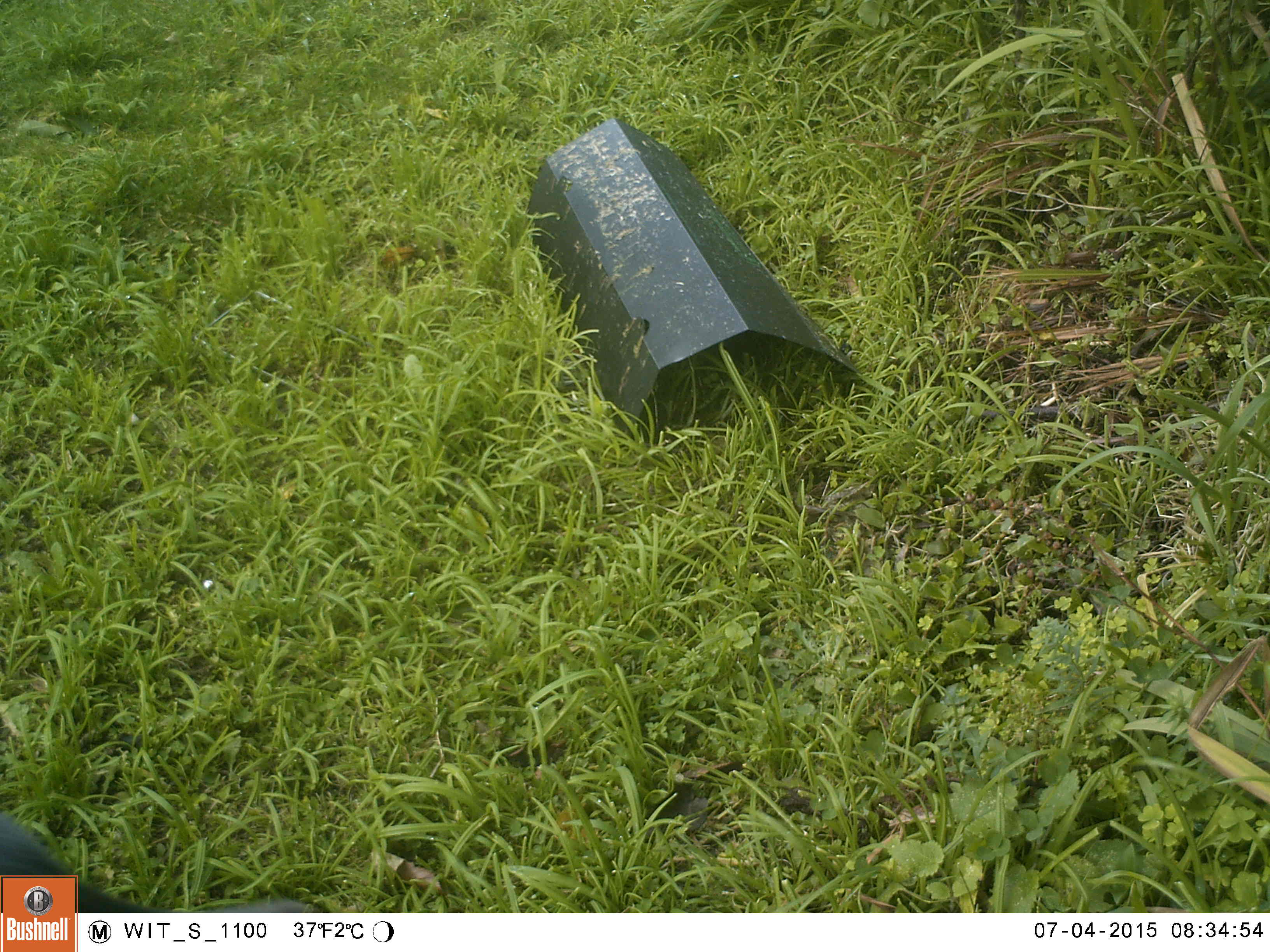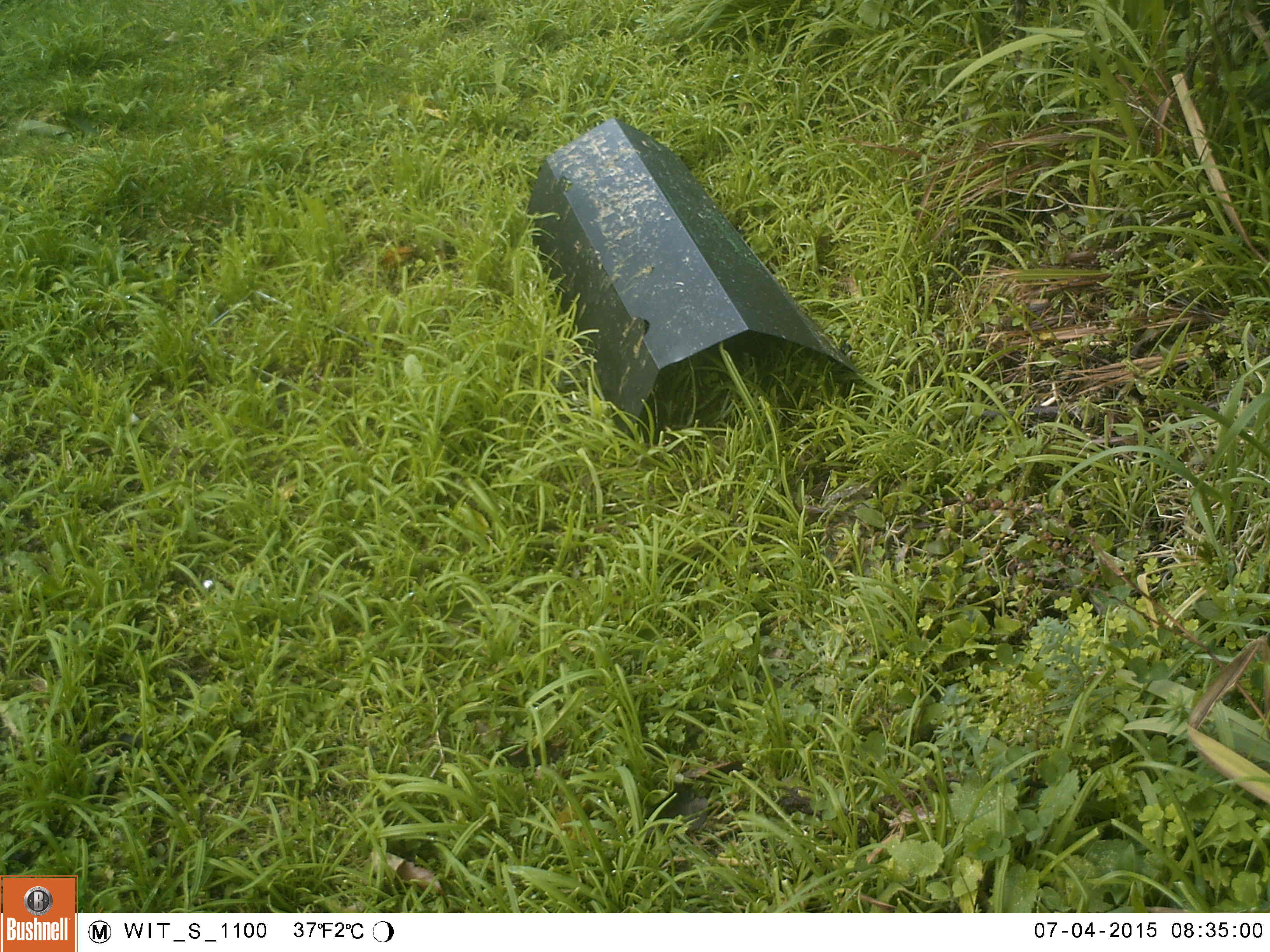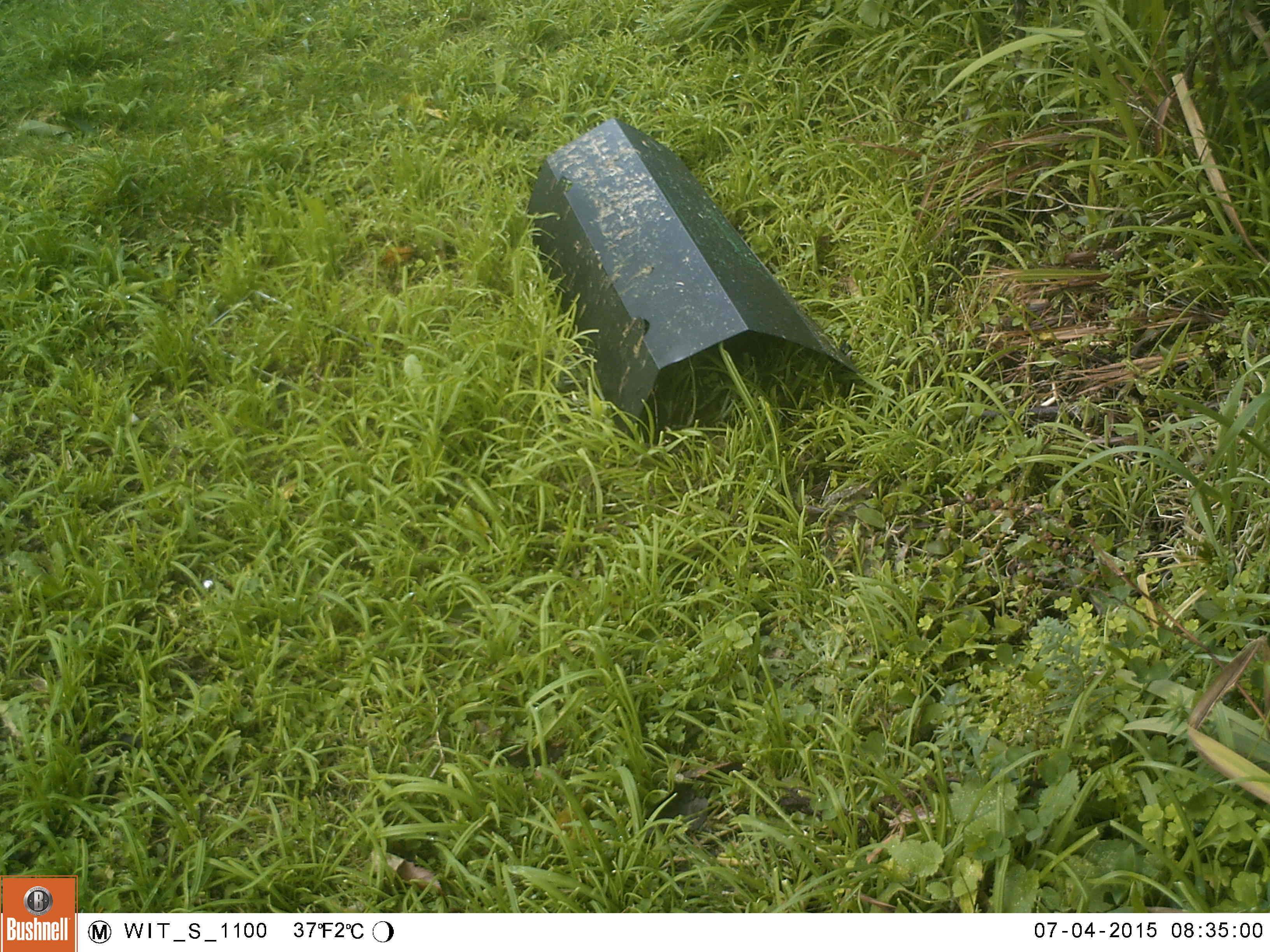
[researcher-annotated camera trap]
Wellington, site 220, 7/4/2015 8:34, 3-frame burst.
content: unidentified animal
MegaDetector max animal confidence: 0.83